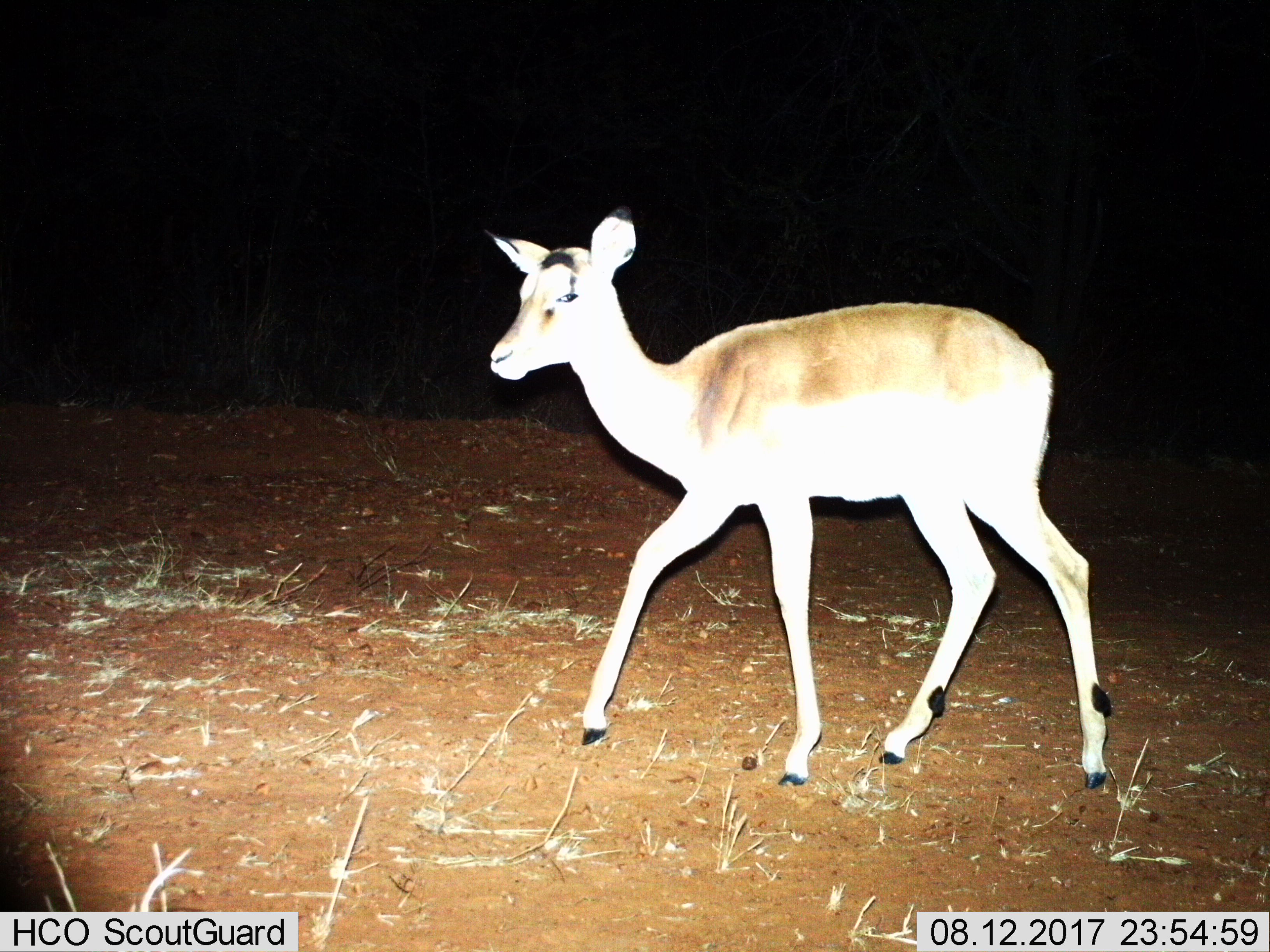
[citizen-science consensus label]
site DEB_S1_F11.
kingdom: Animalia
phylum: Chordata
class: Mammalia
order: Artiodactyla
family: Bovidae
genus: Aepyceros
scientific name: Aepyceros melampus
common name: impala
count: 1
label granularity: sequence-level